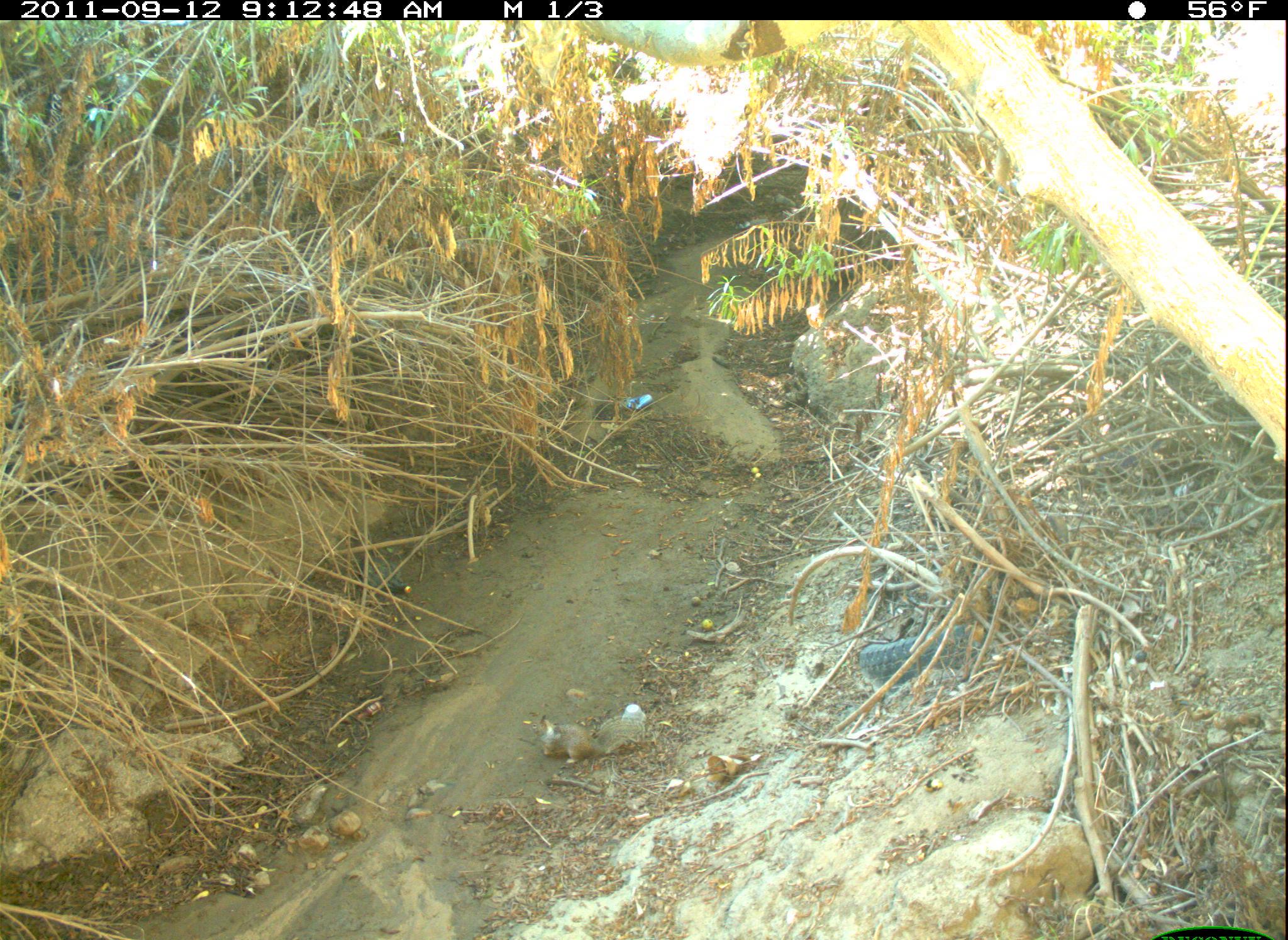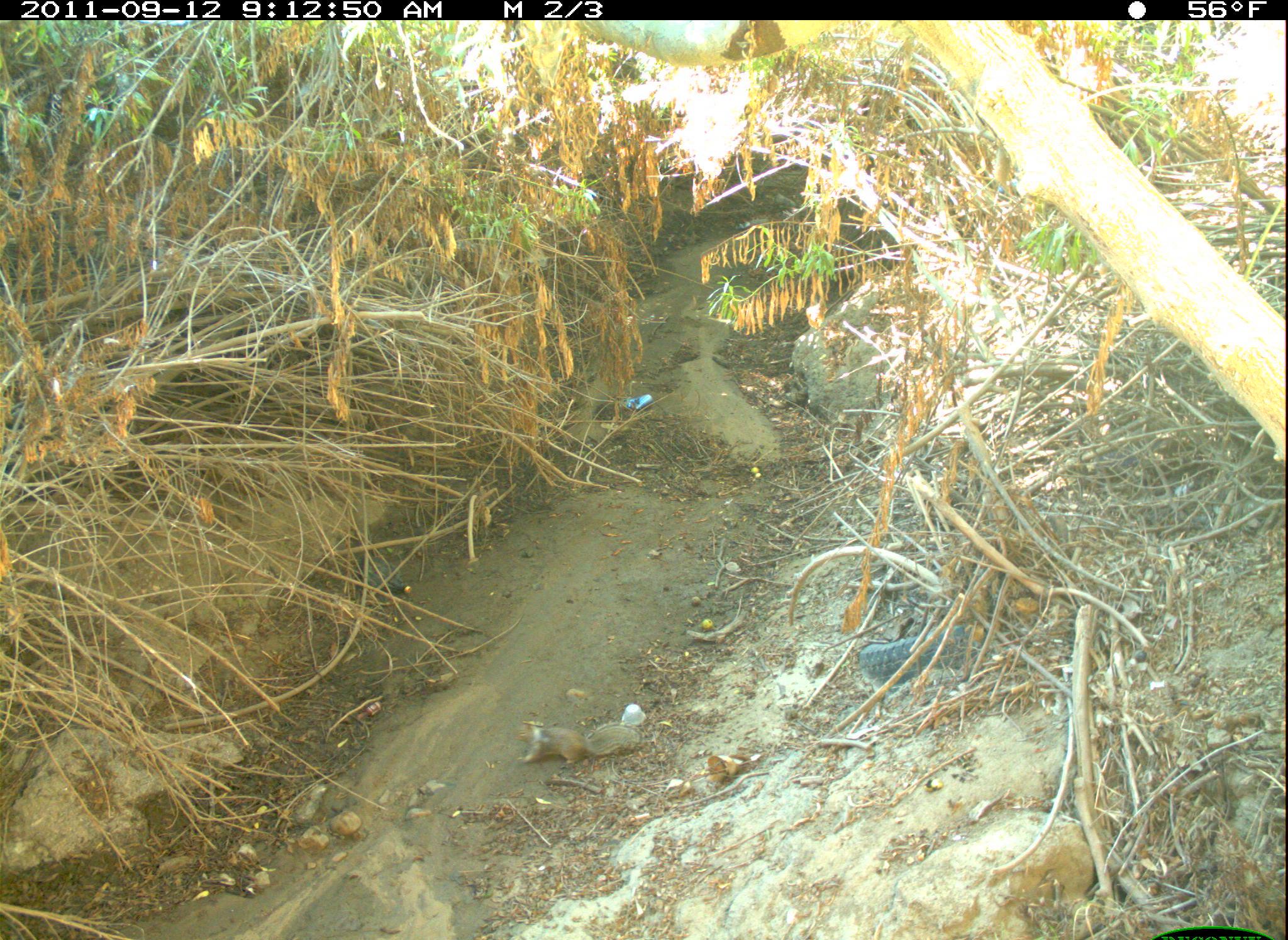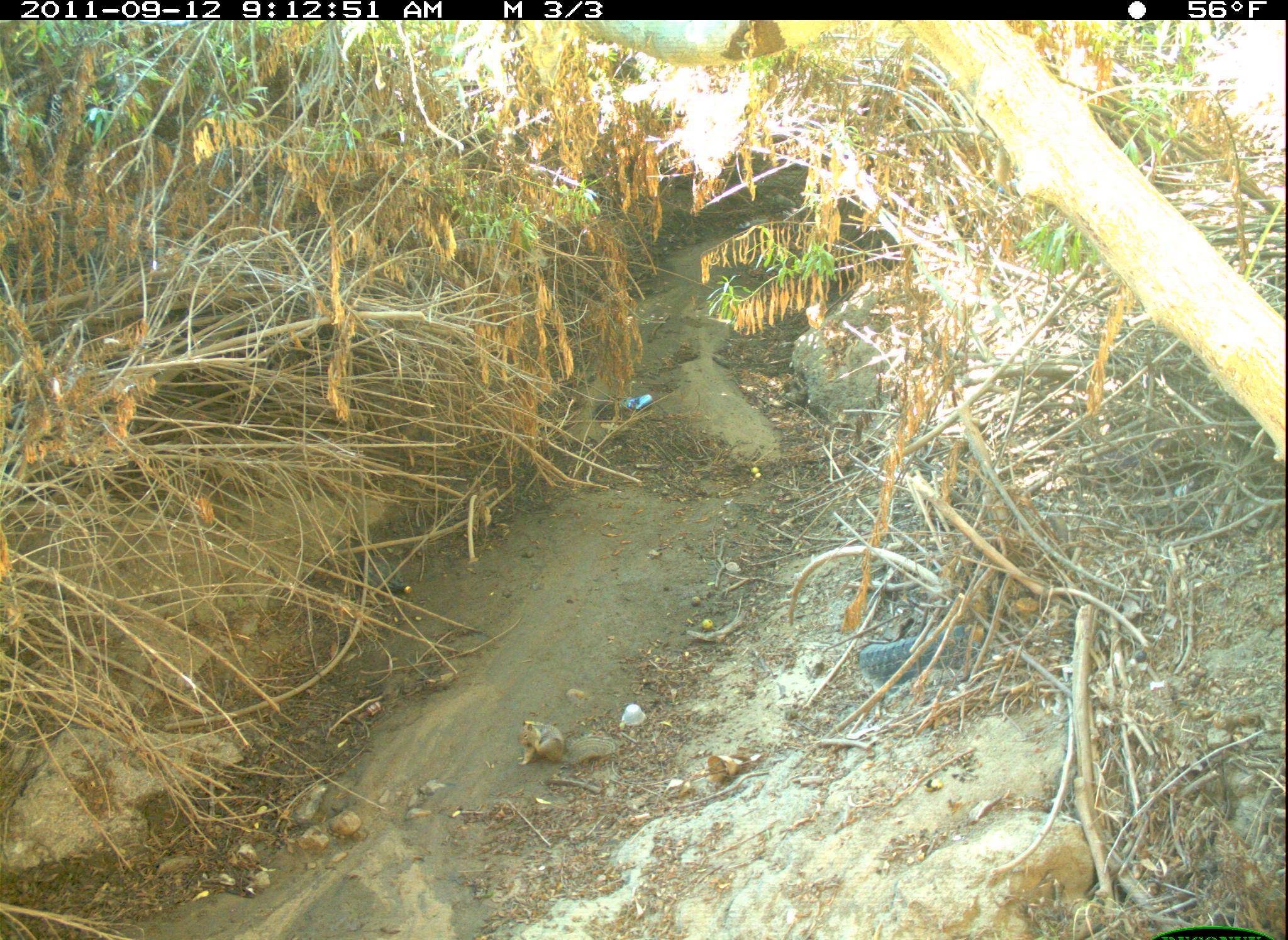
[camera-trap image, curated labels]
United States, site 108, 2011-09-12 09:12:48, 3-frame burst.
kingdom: Animalia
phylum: Chordata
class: Mammalia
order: Rodentia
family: Sciuridae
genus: Sciurus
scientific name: Sciurus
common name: squirrel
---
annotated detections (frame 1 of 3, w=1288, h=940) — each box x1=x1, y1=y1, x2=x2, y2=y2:
squirrel: x1=528, y1=701, x2=657, y2=776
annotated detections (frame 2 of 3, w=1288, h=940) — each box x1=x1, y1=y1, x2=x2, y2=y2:
squirrel: x1=504, y1=699, x2=697, y2=802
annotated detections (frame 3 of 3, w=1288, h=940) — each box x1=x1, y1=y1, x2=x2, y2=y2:
squirrel: x1=501, y1=693, x2=626, y2=779